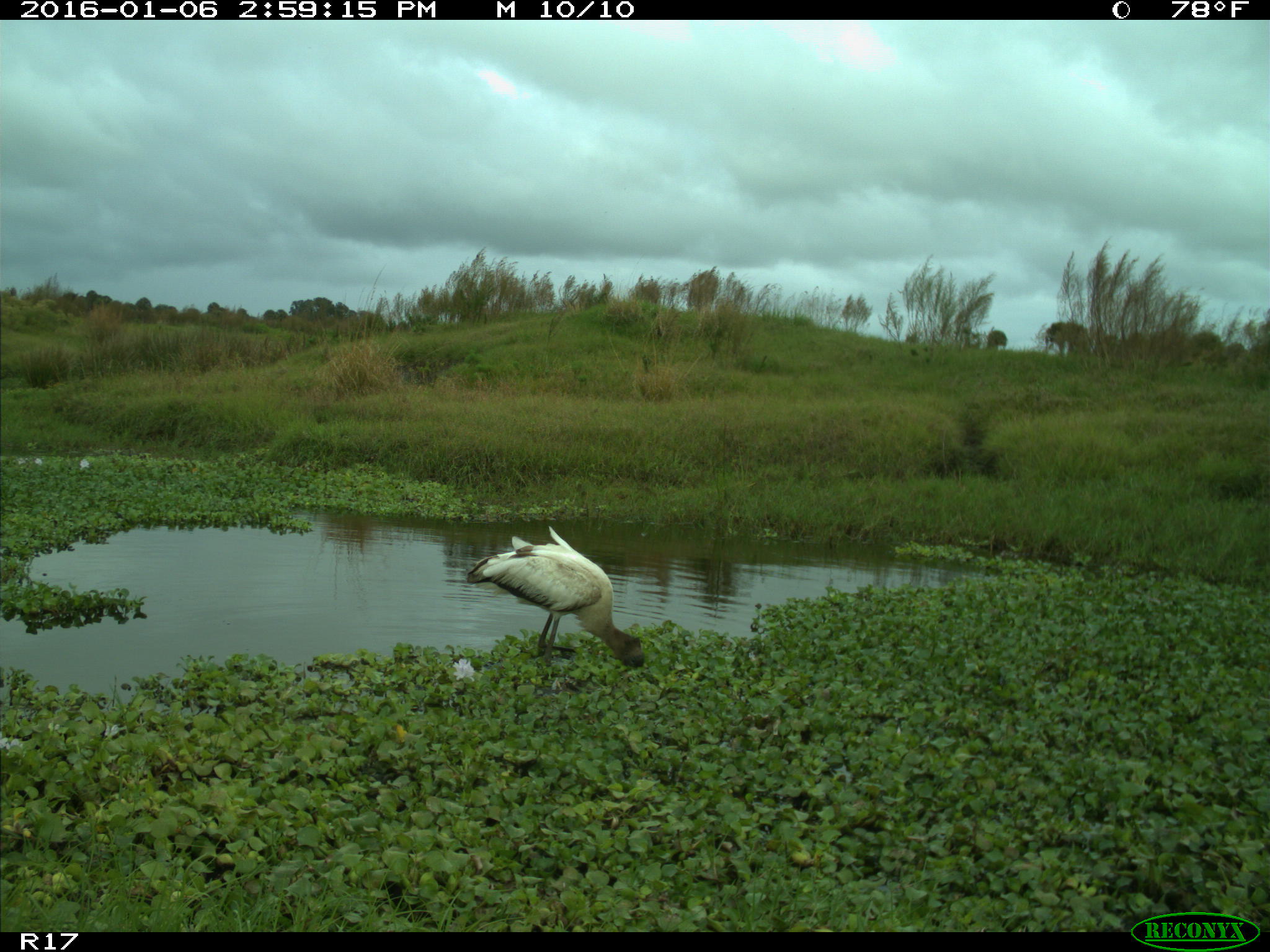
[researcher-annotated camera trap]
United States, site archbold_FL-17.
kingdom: Animalia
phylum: Chordata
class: Aves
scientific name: Aves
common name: birds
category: unidentified bird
Unidentified bird (birds) (Aves).